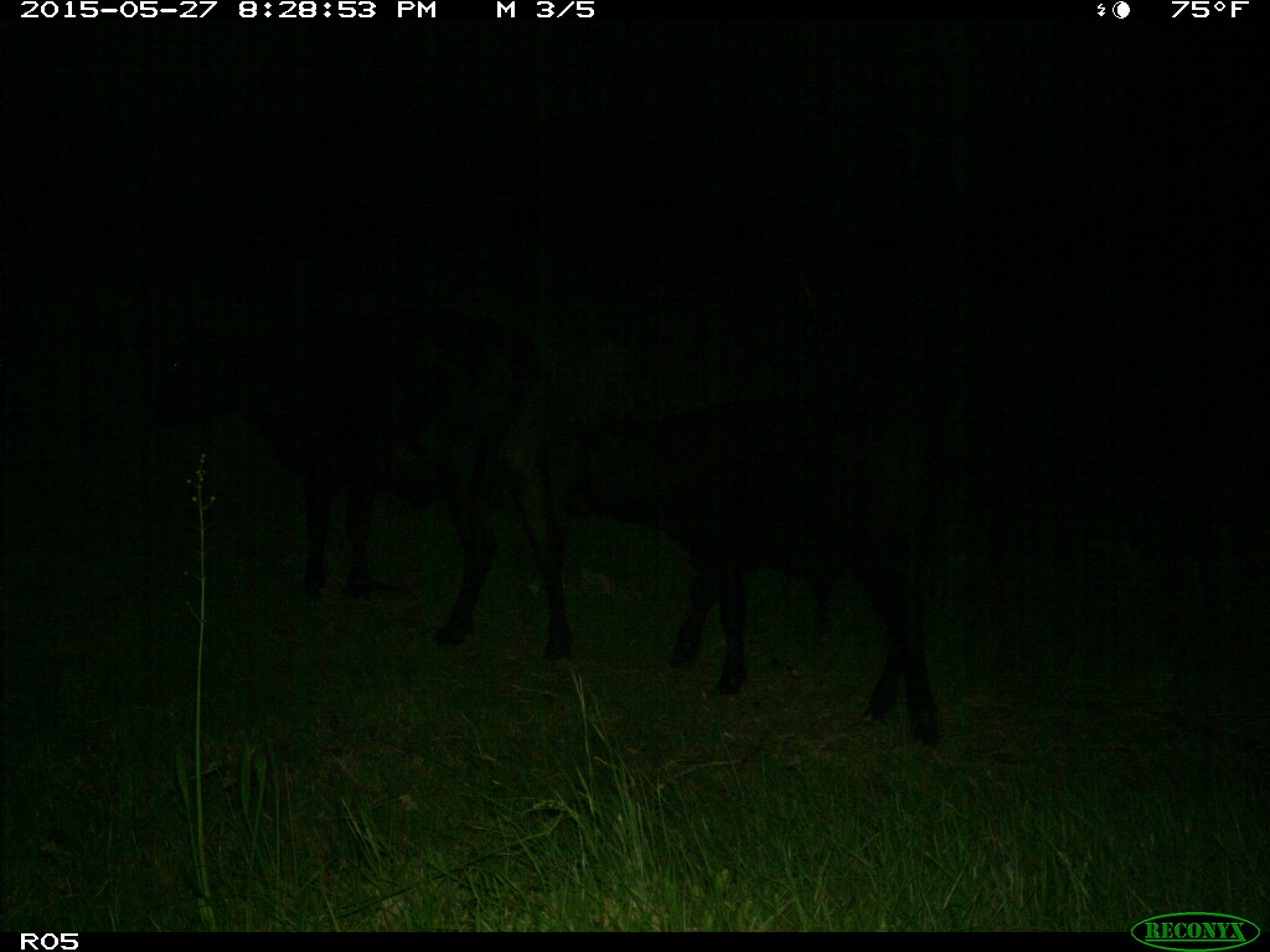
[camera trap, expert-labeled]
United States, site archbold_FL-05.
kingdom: Animalia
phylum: Chordata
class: Mammalia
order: Artiodactyla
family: Bovidae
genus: Bos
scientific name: Bos taurus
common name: domestic cow